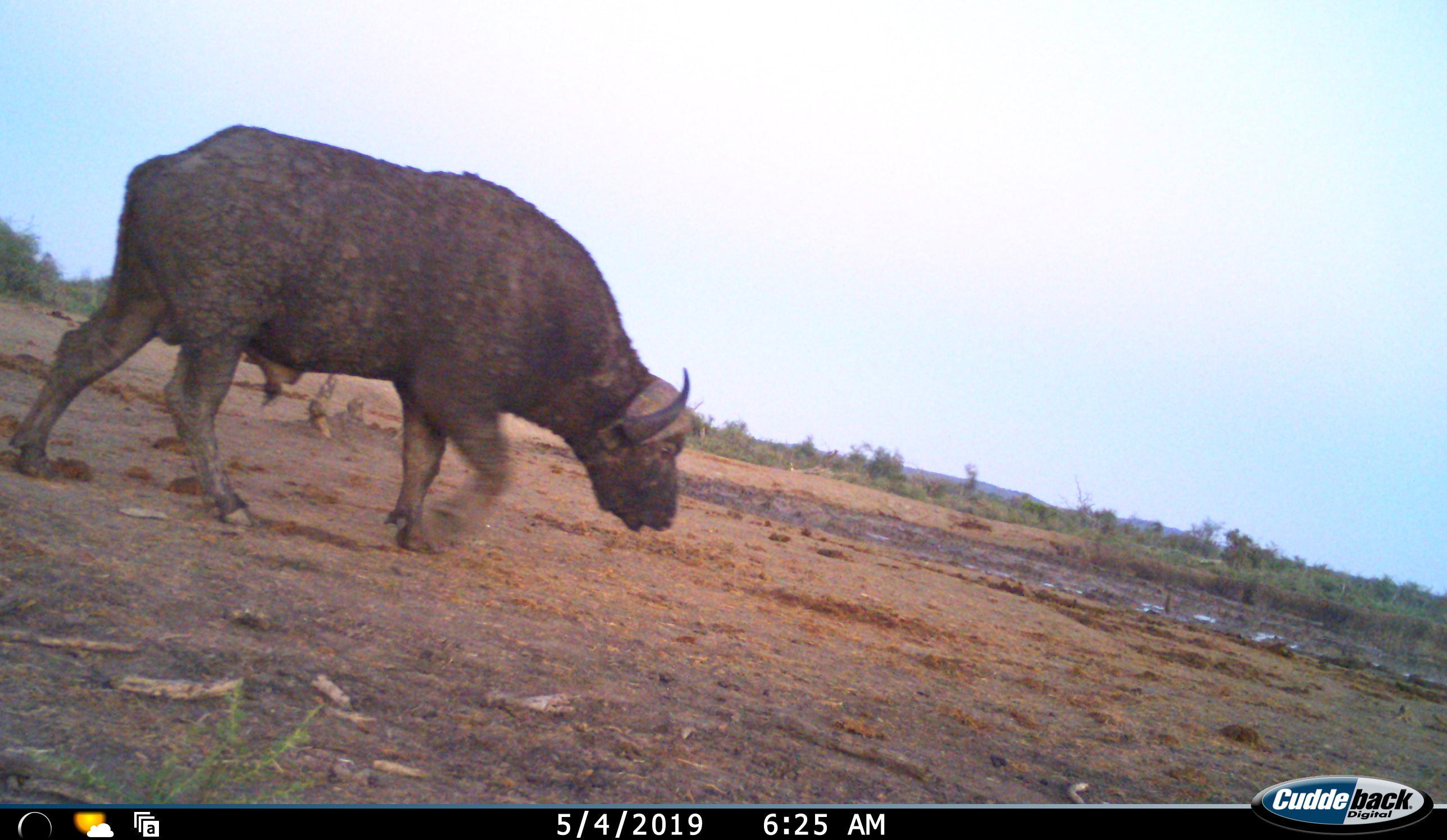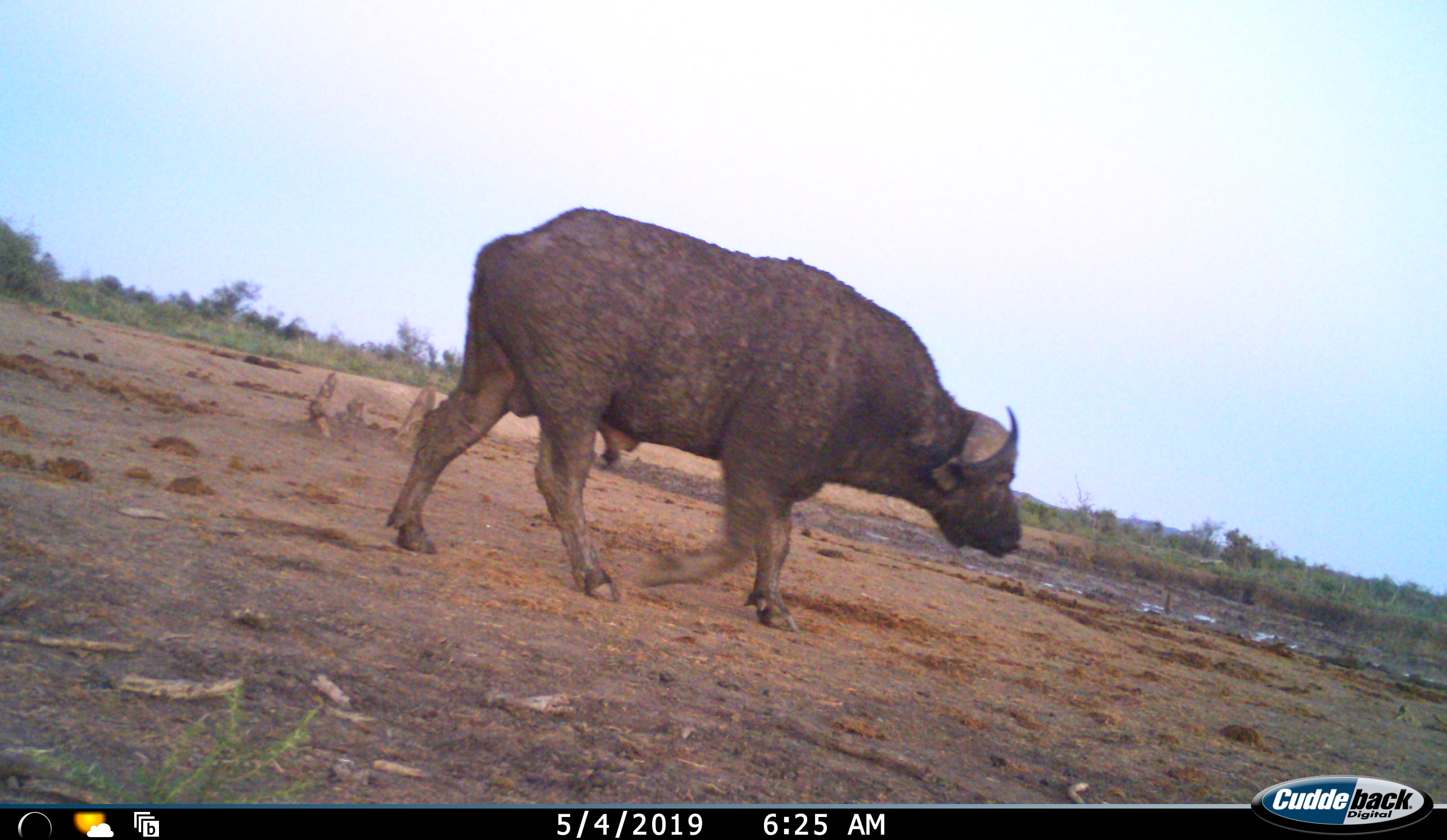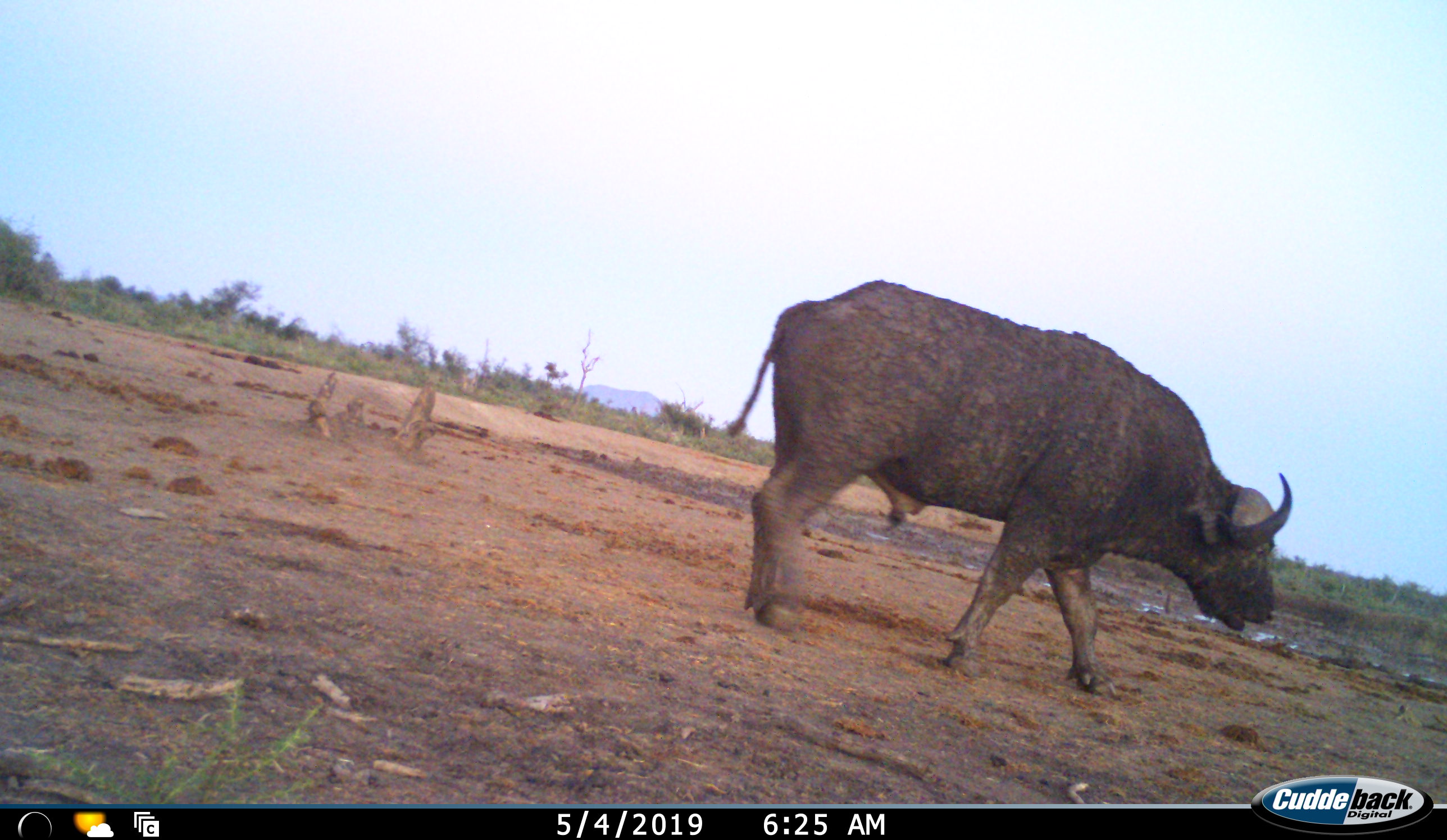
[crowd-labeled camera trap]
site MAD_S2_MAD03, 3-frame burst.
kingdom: Animalia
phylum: Chordata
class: Mammalia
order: Artiodactyla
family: Bovidae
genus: Syncerus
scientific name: Syncerus caffer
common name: african buffalo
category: buffalo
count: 1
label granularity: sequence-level